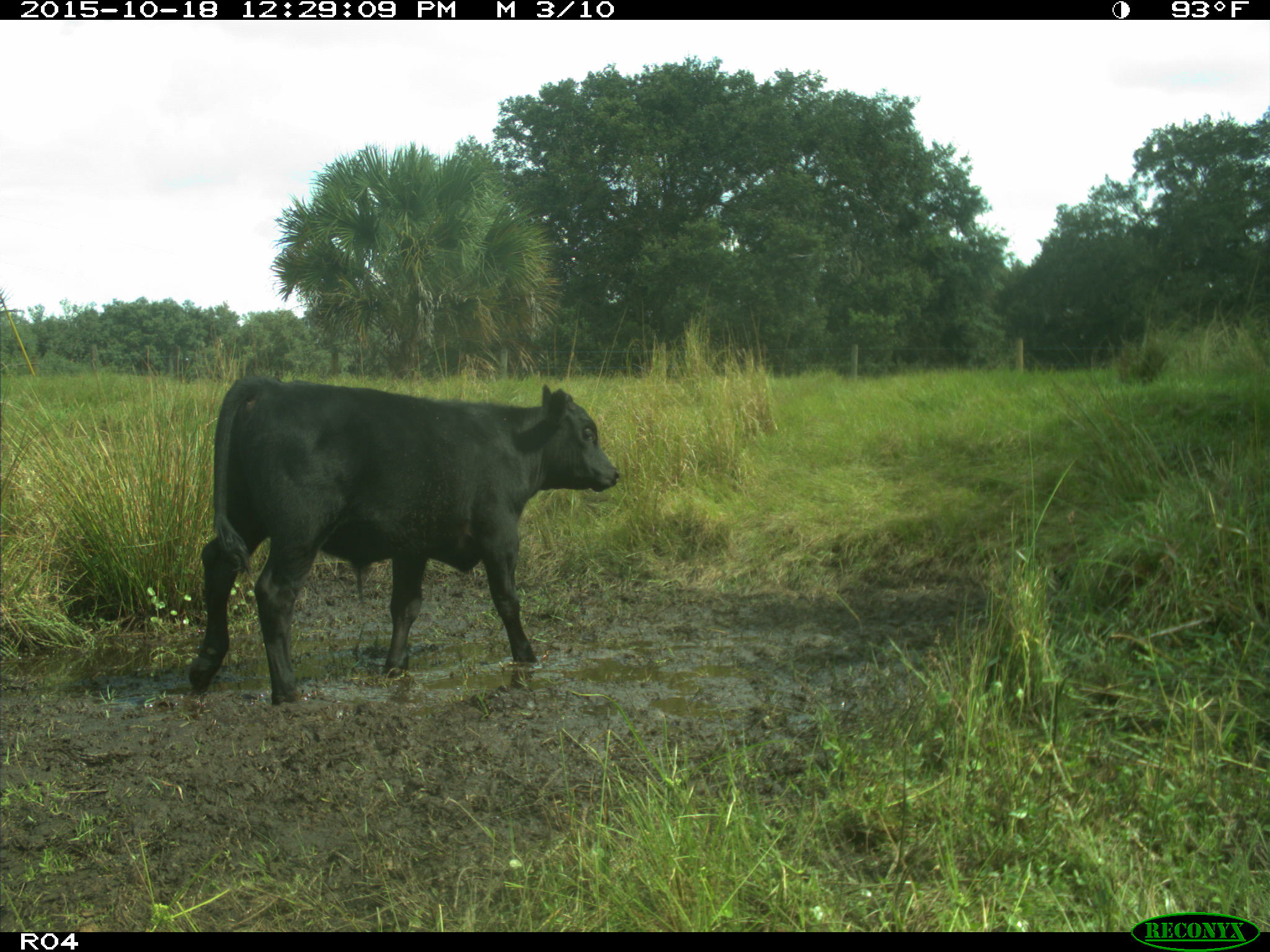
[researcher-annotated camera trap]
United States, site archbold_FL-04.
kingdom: Animalia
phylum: Chordata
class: Mammalia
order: Artiodactyla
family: Bovidae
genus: Bos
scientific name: Bos taurus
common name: domestic cow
Bos taurus (domestic cow).